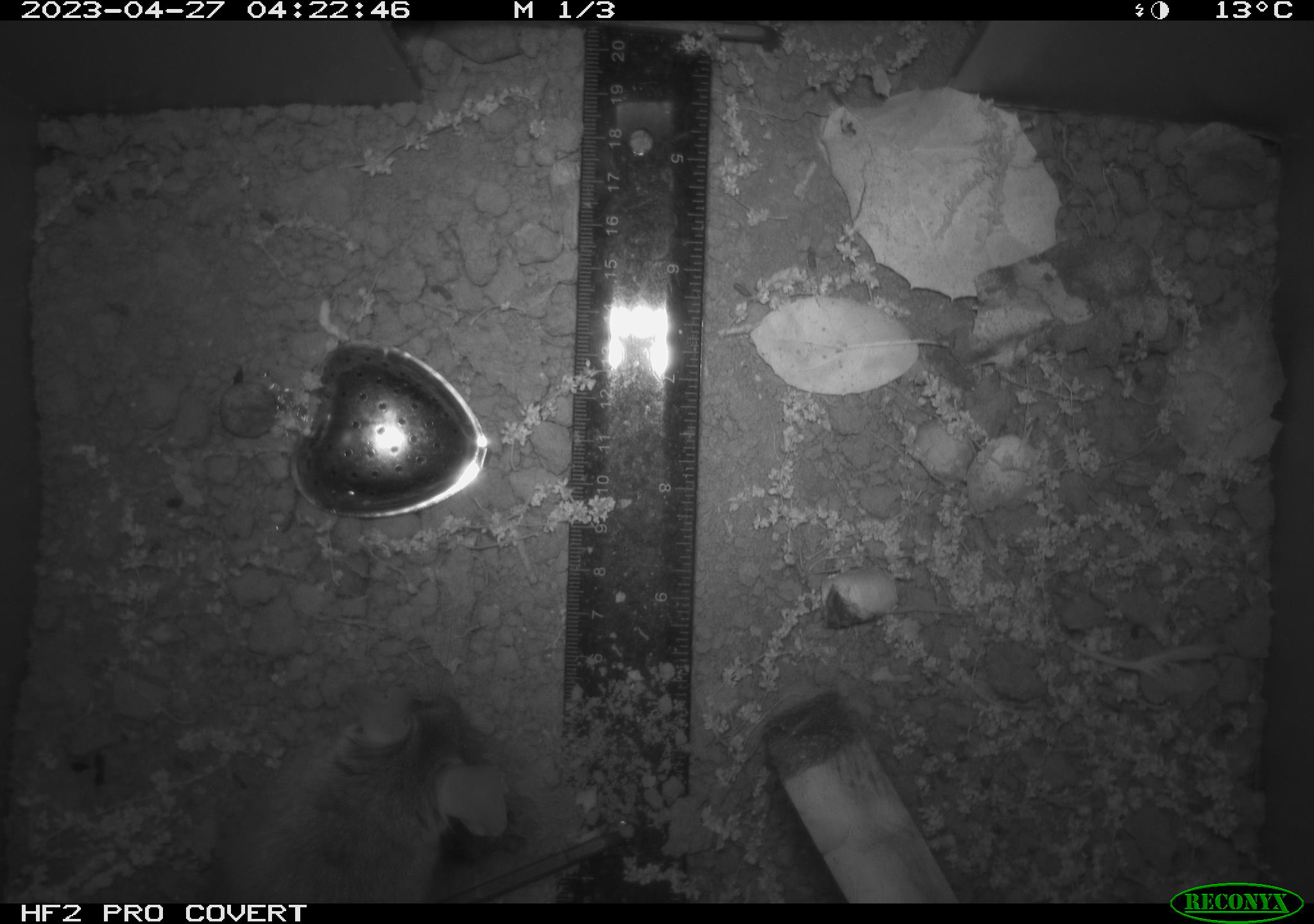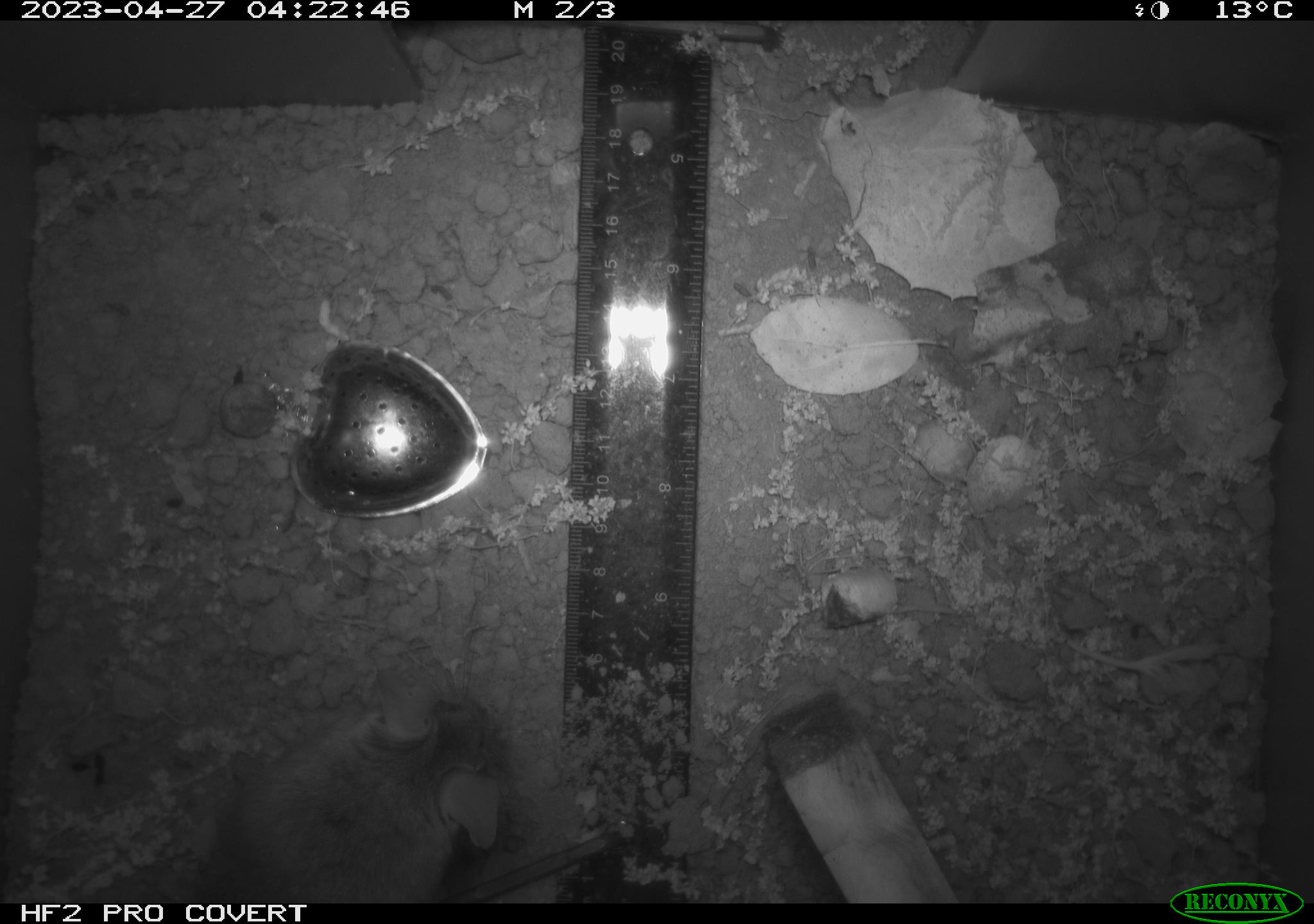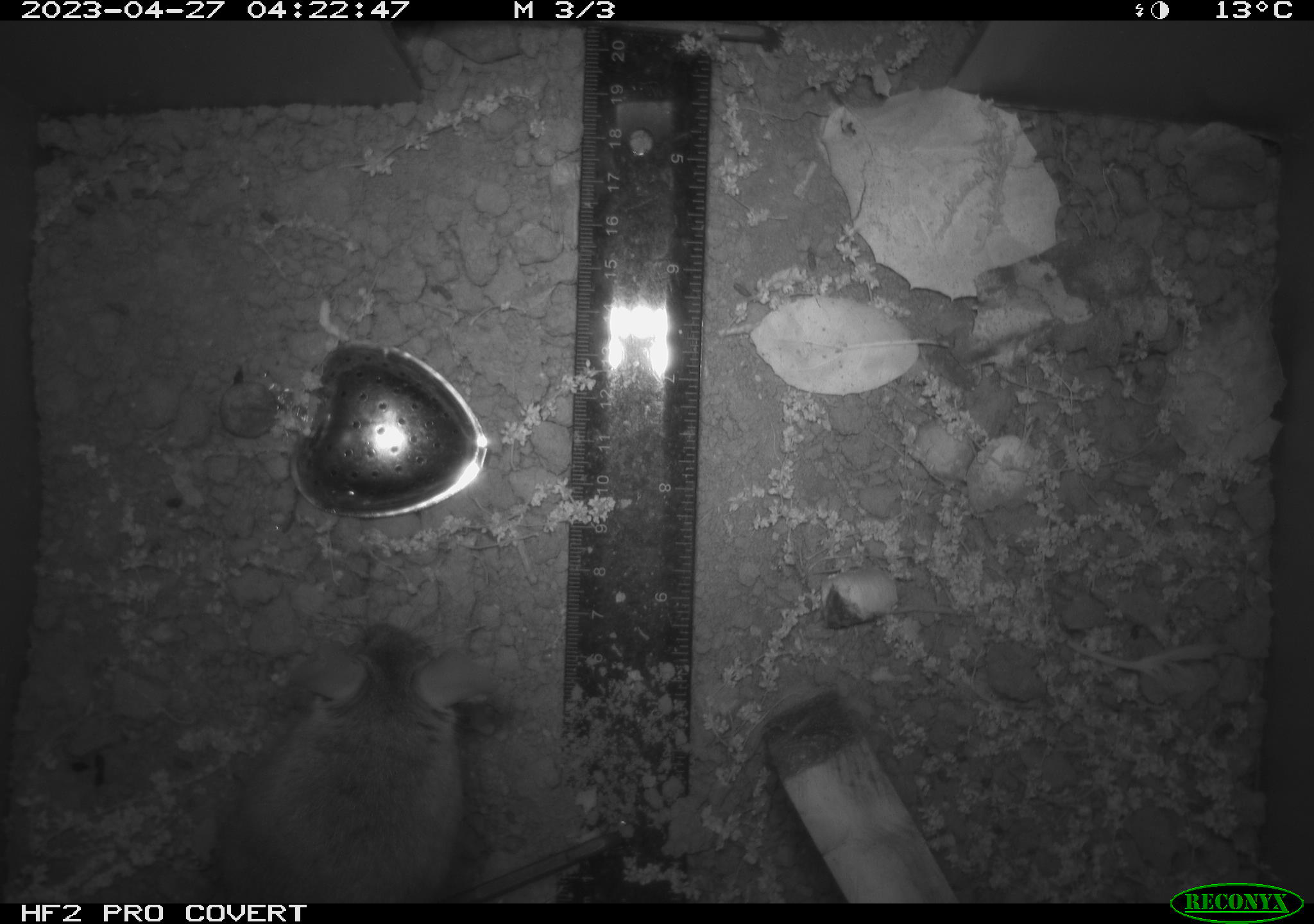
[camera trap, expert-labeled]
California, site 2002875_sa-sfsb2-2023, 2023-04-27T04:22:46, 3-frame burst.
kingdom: Animalia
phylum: Chordata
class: Mammalia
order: Rodentia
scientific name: Rodentia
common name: mouse species